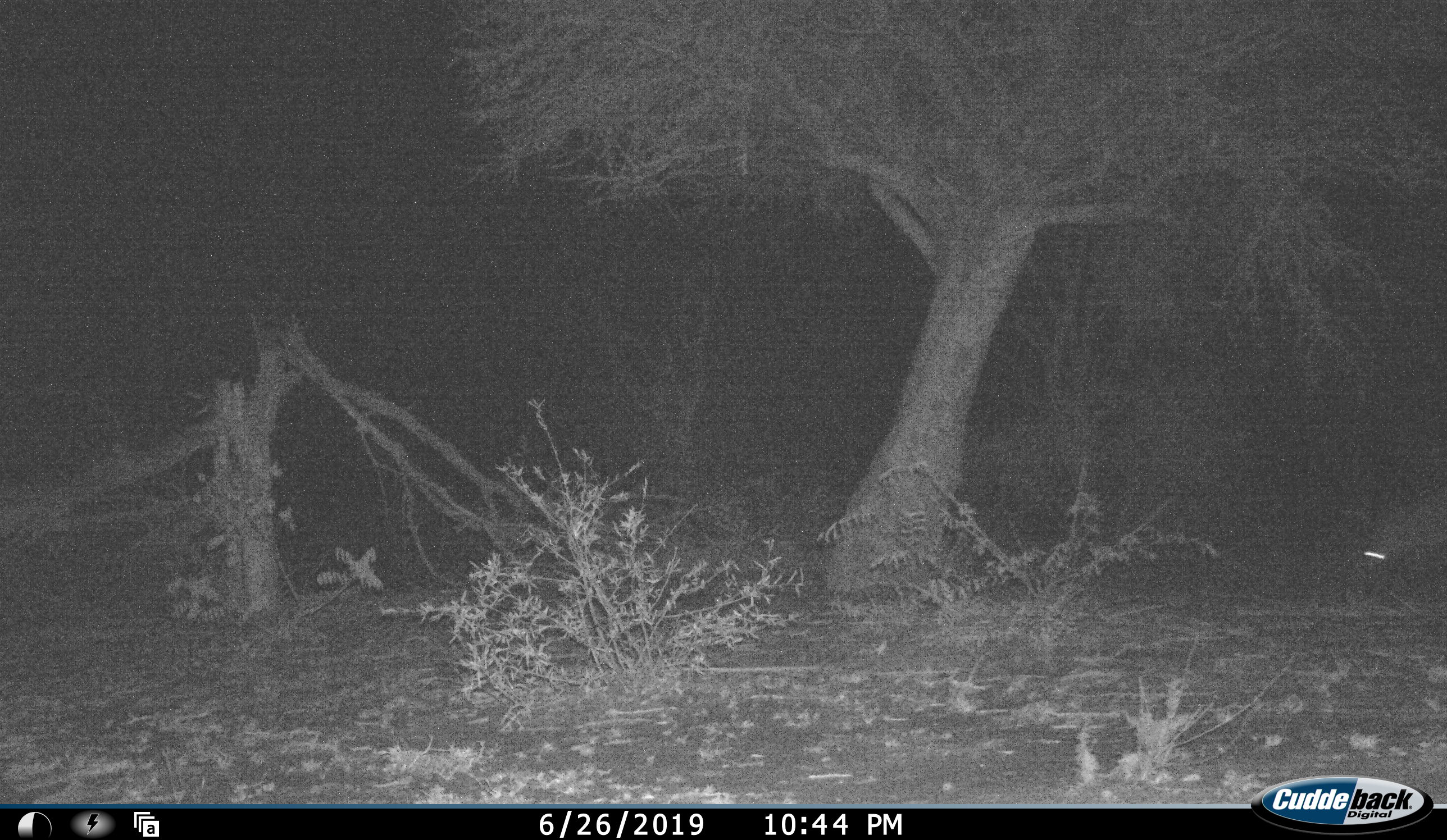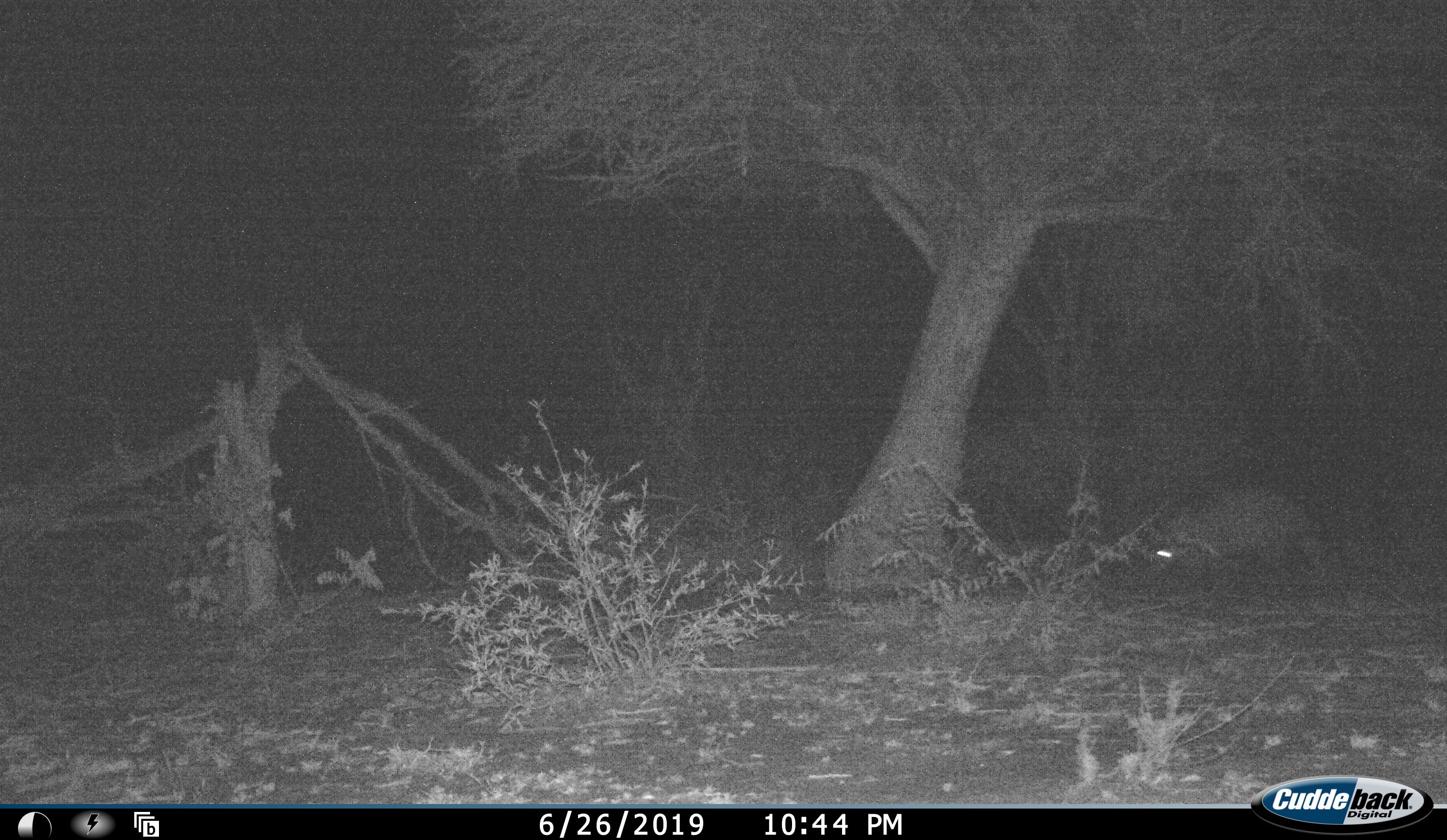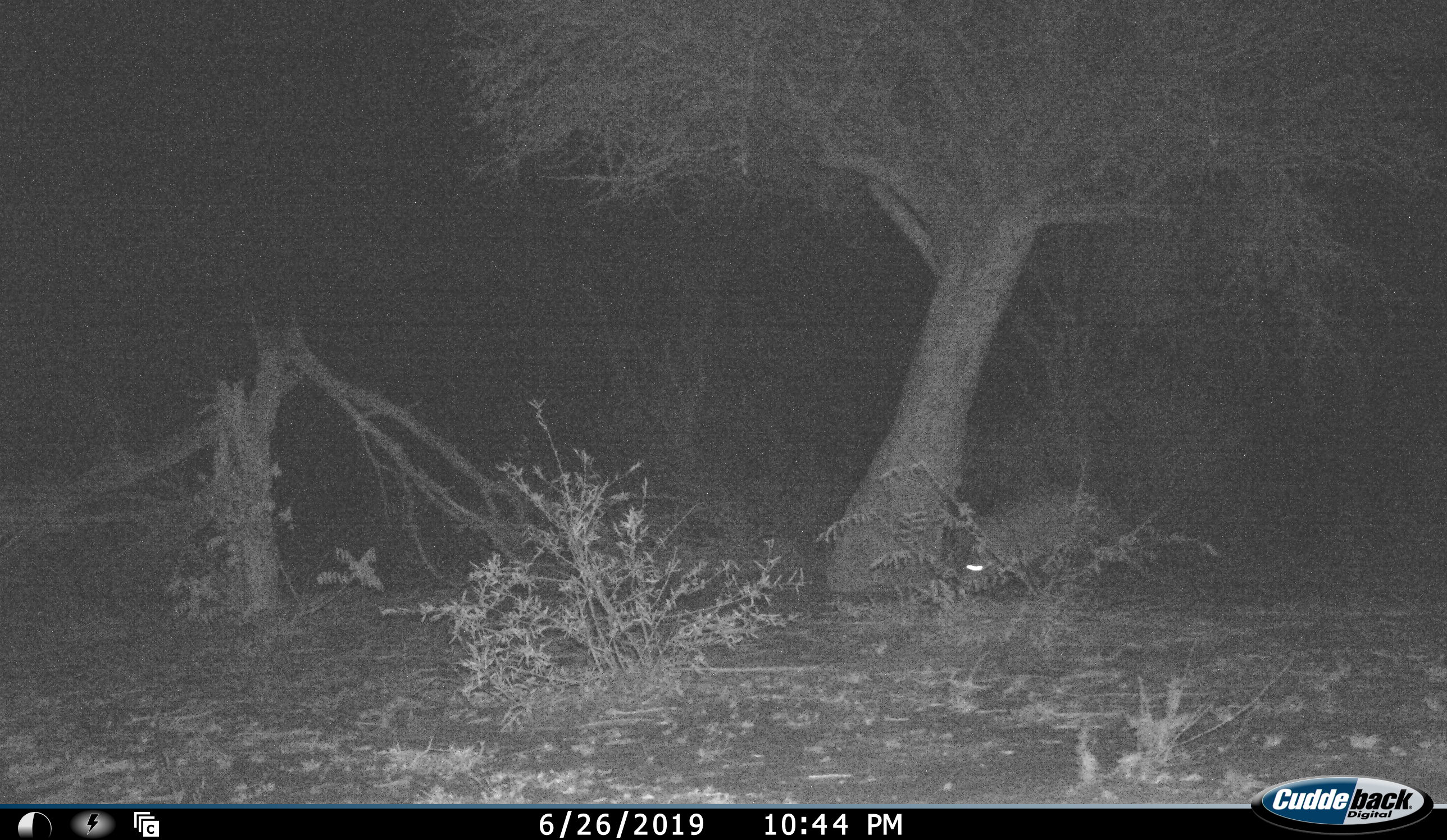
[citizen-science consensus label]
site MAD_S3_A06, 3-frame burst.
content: unidentified animal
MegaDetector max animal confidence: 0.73